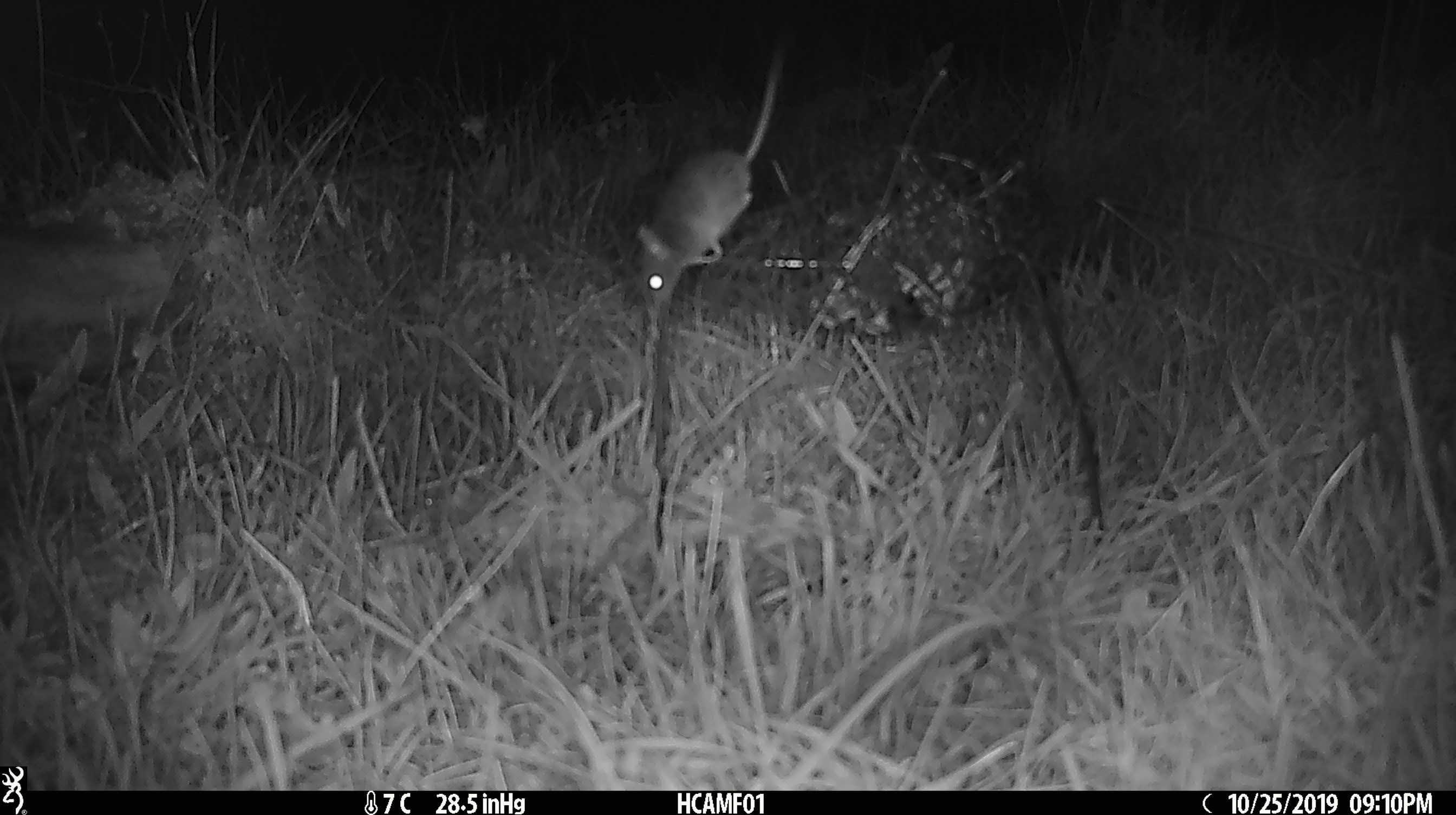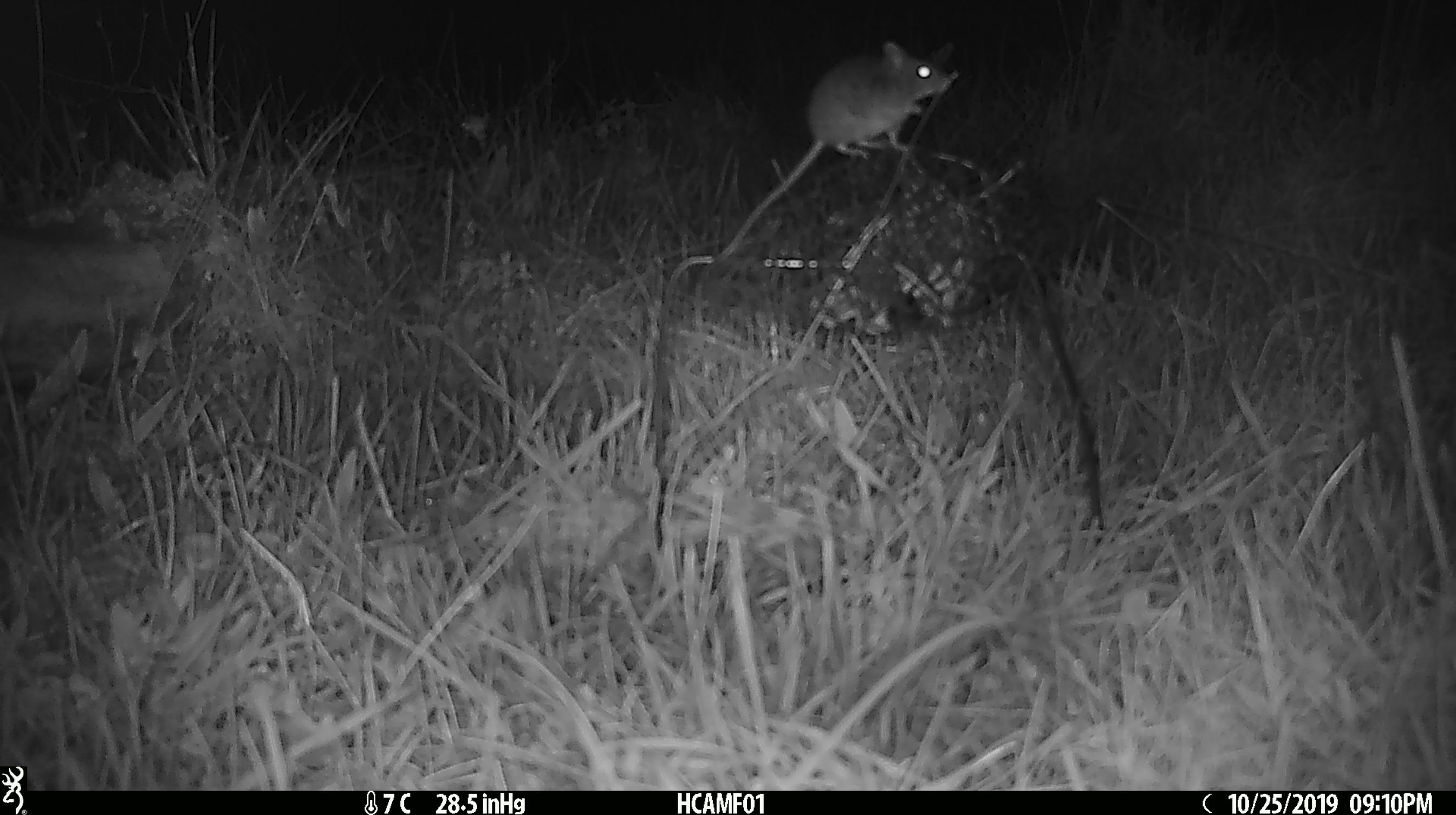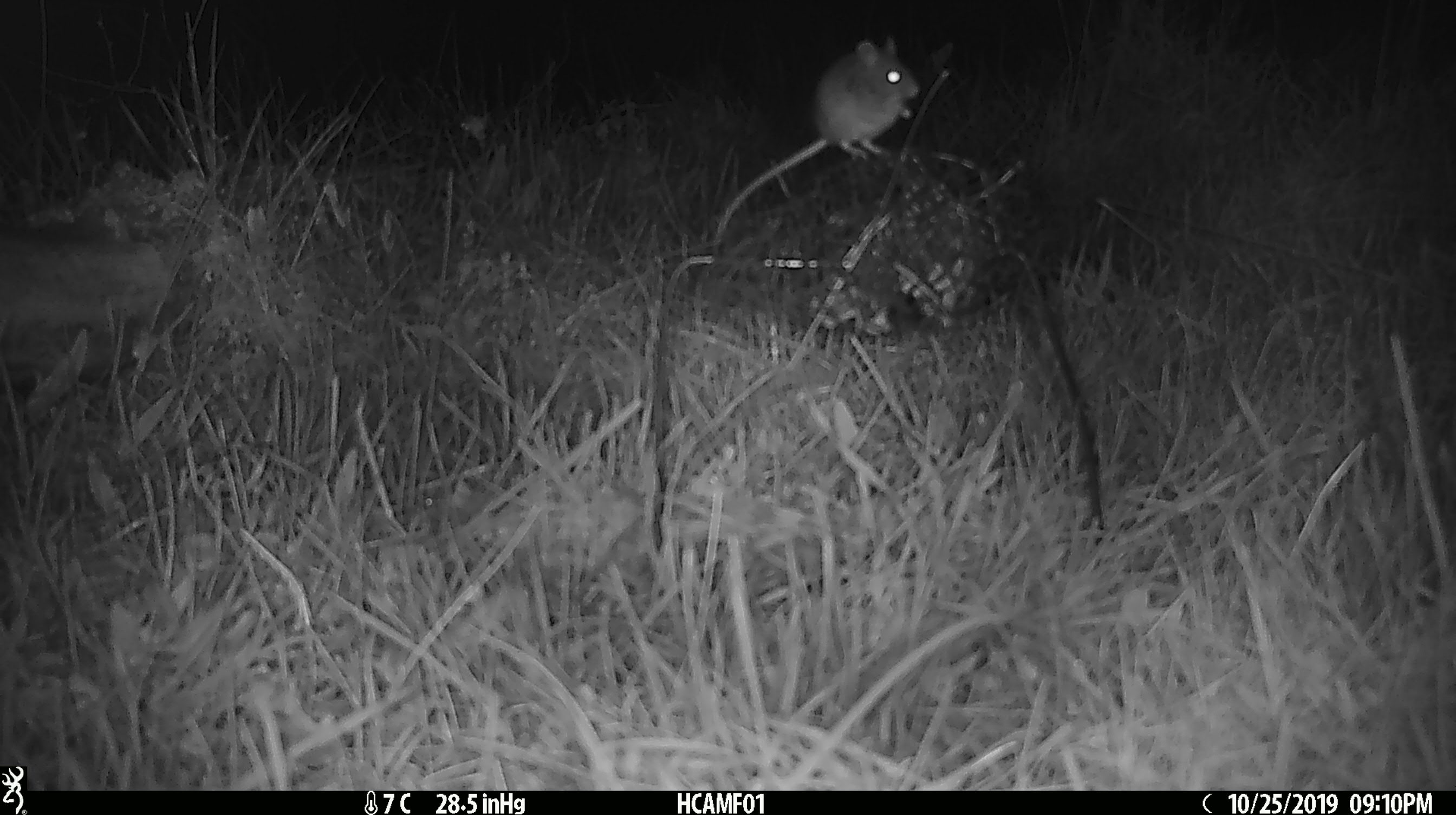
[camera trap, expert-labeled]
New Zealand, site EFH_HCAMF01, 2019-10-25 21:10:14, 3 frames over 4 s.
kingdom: Animalia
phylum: Chordata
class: Mammalia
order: Rodentia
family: Muridae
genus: Mus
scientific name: Mus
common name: mouse